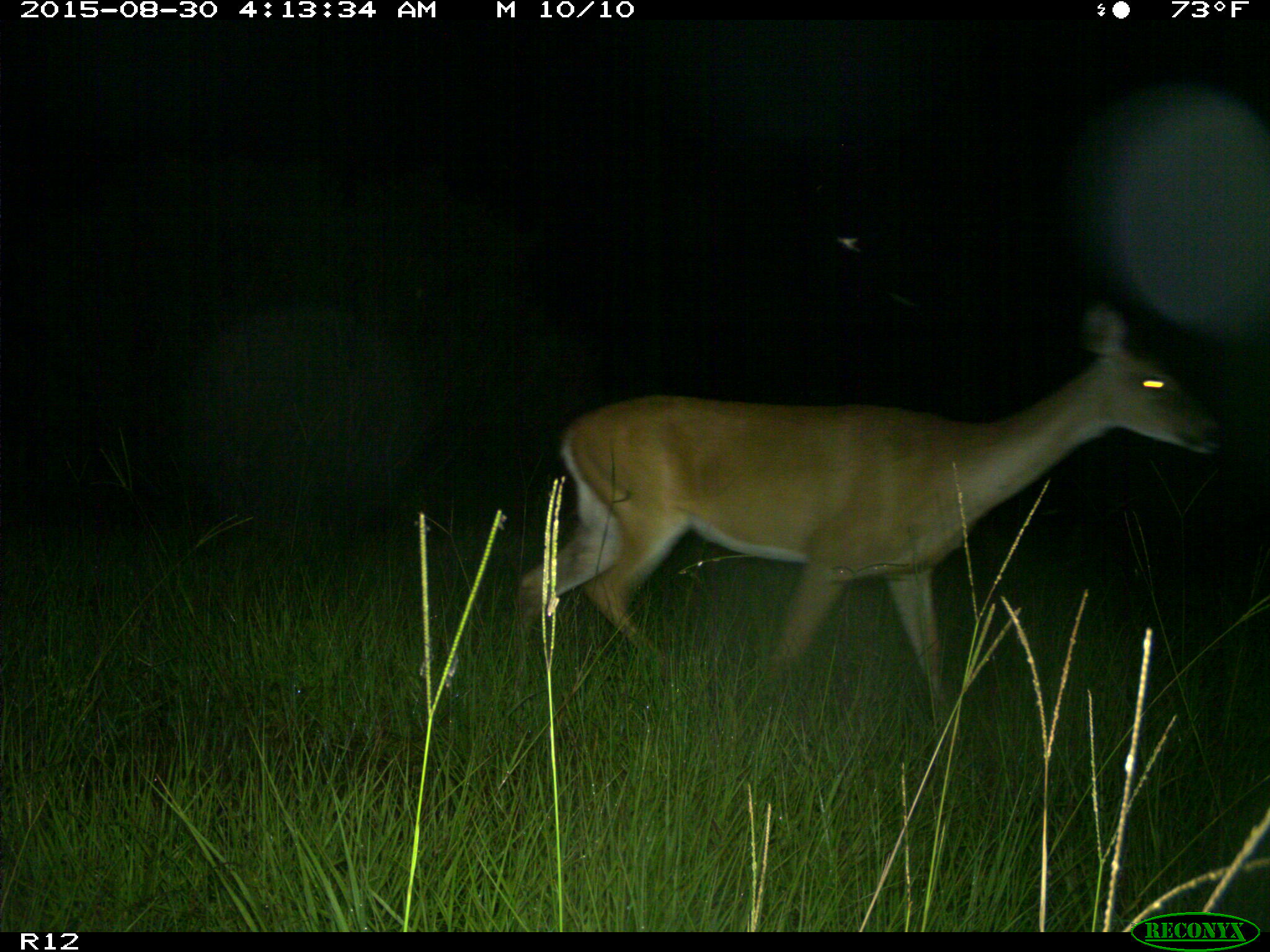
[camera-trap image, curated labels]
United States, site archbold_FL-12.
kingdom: Animalia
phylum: Chordata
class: Mammalia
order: Artiodactyla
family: Cervidae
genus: Odocoileus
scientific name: Odocoileus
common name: deer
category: unidentified deer